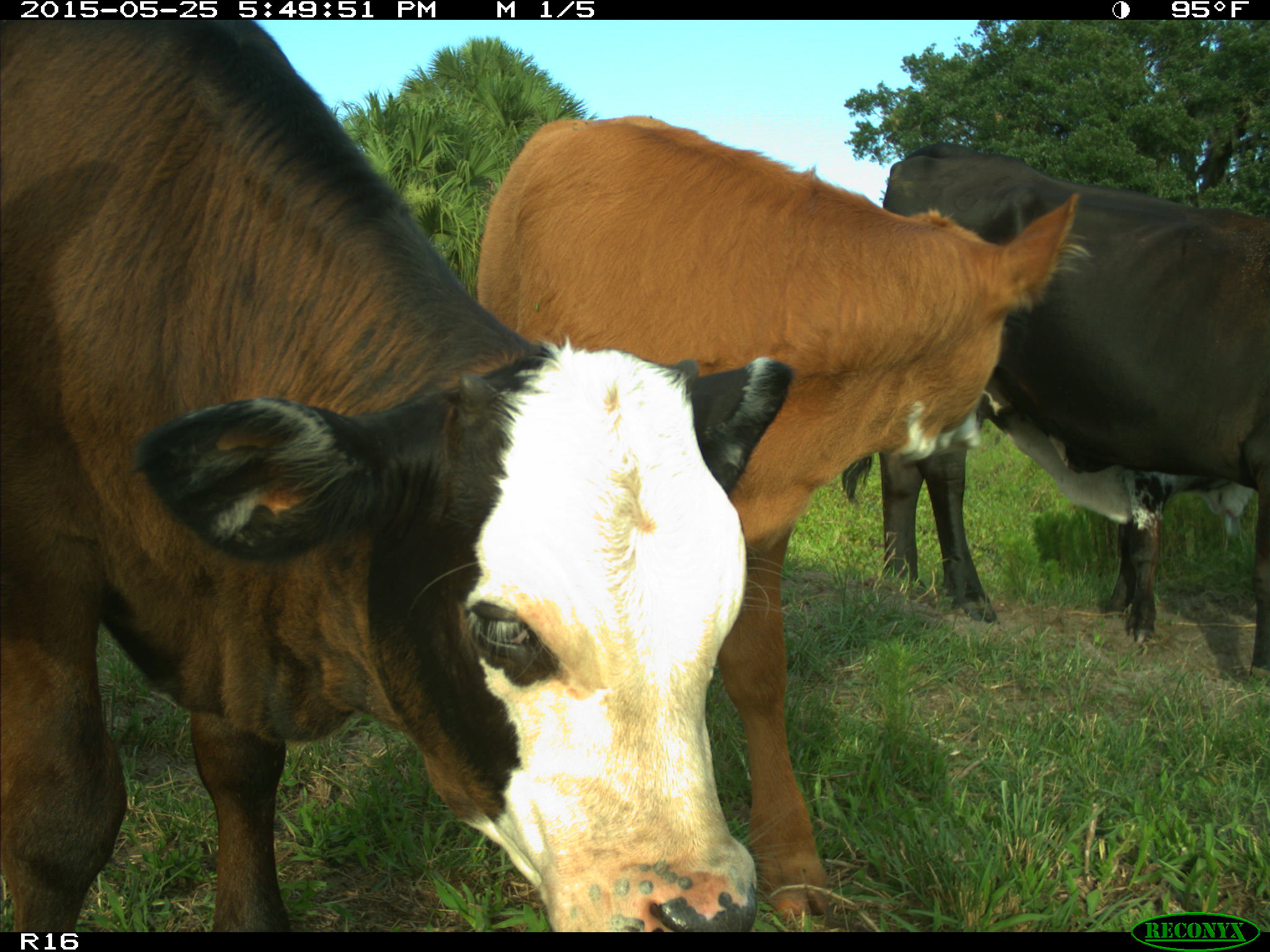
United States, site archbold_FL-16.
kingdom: Animalia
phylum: Chordata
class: Mammalia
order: Artiodactyla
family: Bovidae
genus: Bos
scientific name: Bos taurus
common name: domestic cow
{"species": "Bos taurus (domestic cow)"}